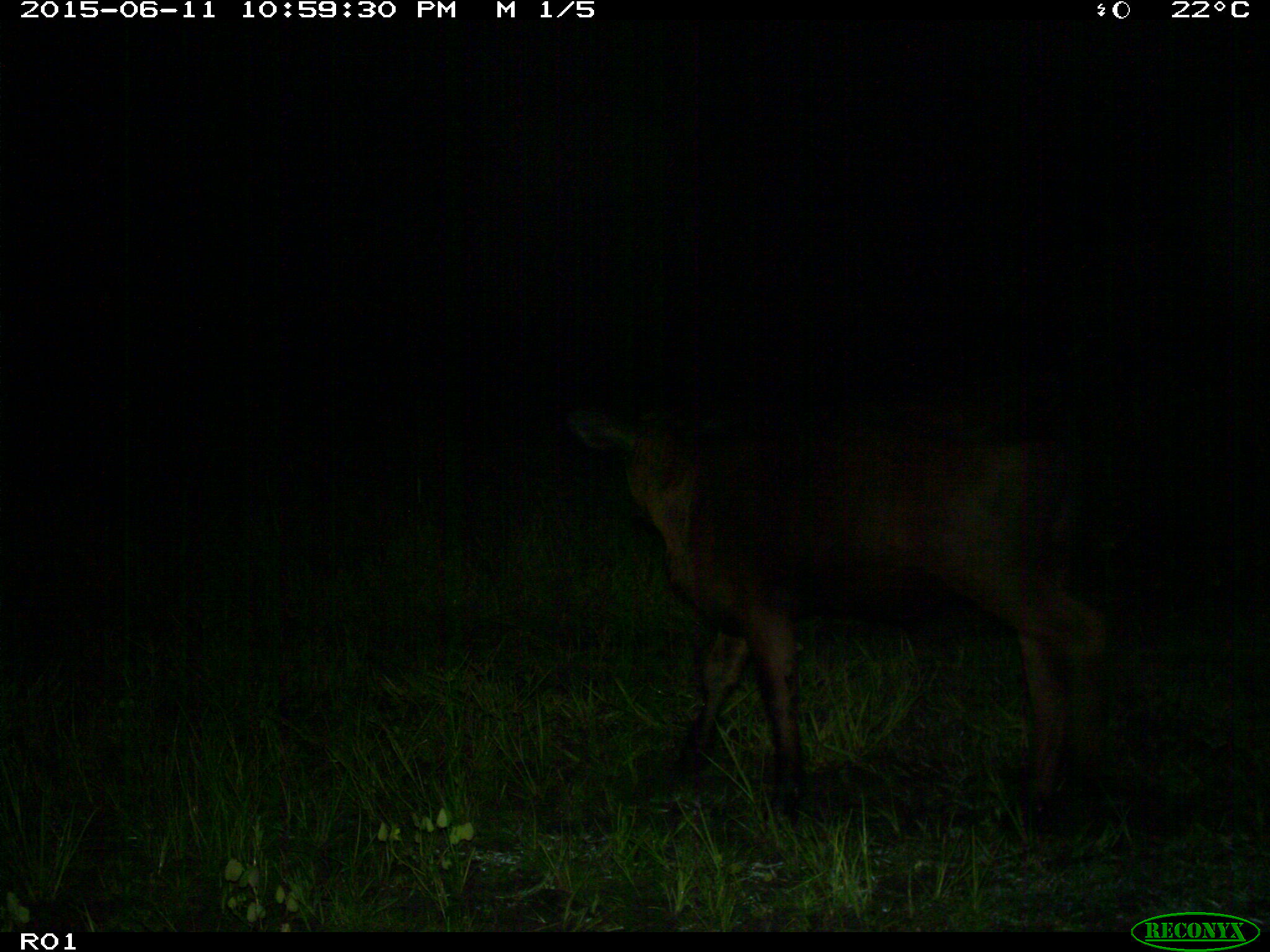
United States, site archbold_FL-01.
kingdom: Animalia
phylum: Chordata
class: Mammalia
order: Artiodactyla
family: Bovidae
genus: Bos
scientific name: Bos taurus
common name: domestic cow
Bos taurus (domestic cow).